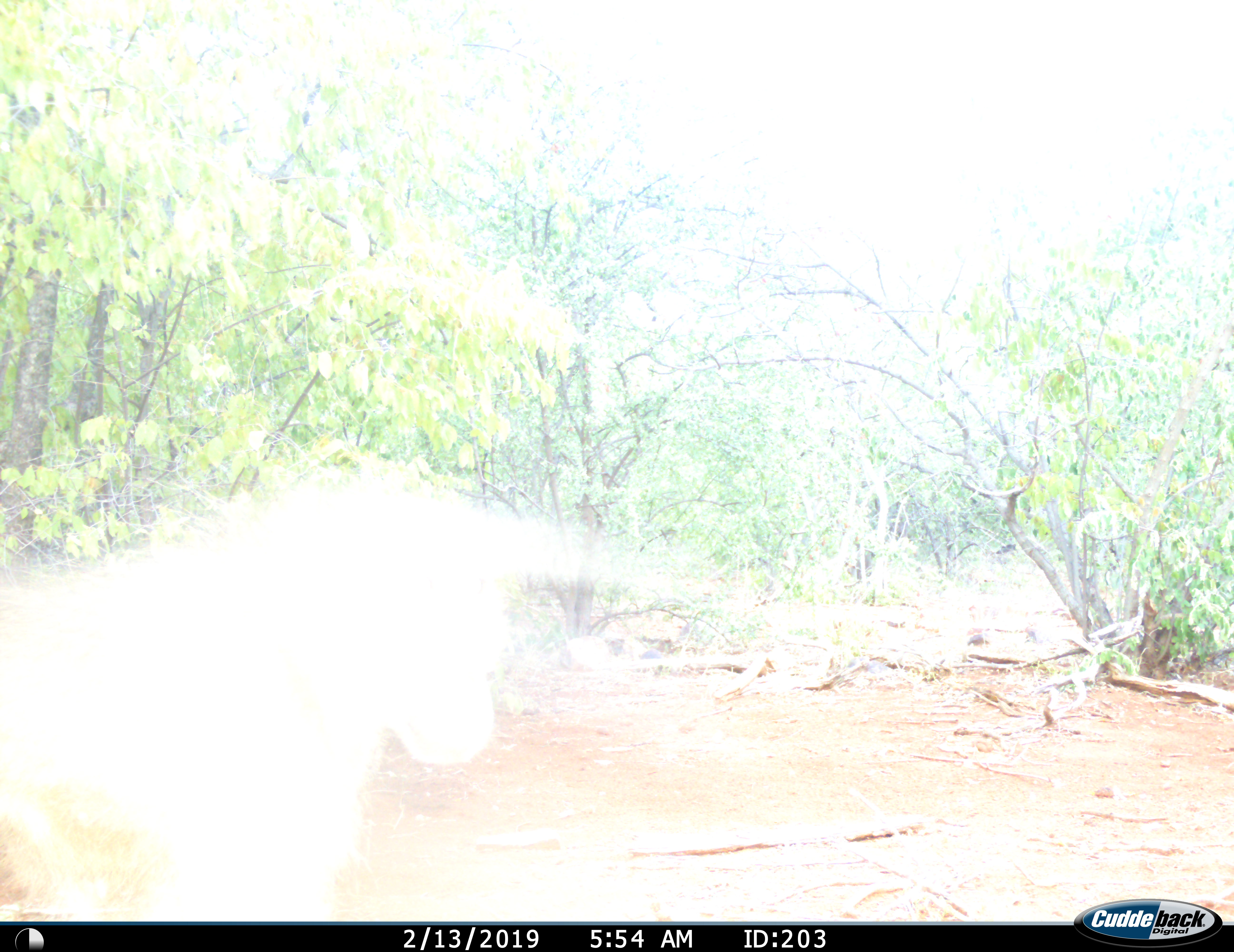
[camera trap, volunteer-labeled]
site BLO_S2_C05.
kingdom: Animalia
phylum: Chordata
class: Mammalia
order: Primates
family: Cercopithecidae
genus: Papio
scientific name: Papio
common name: baboon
Baboon (Papio), count 1. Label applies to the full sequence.